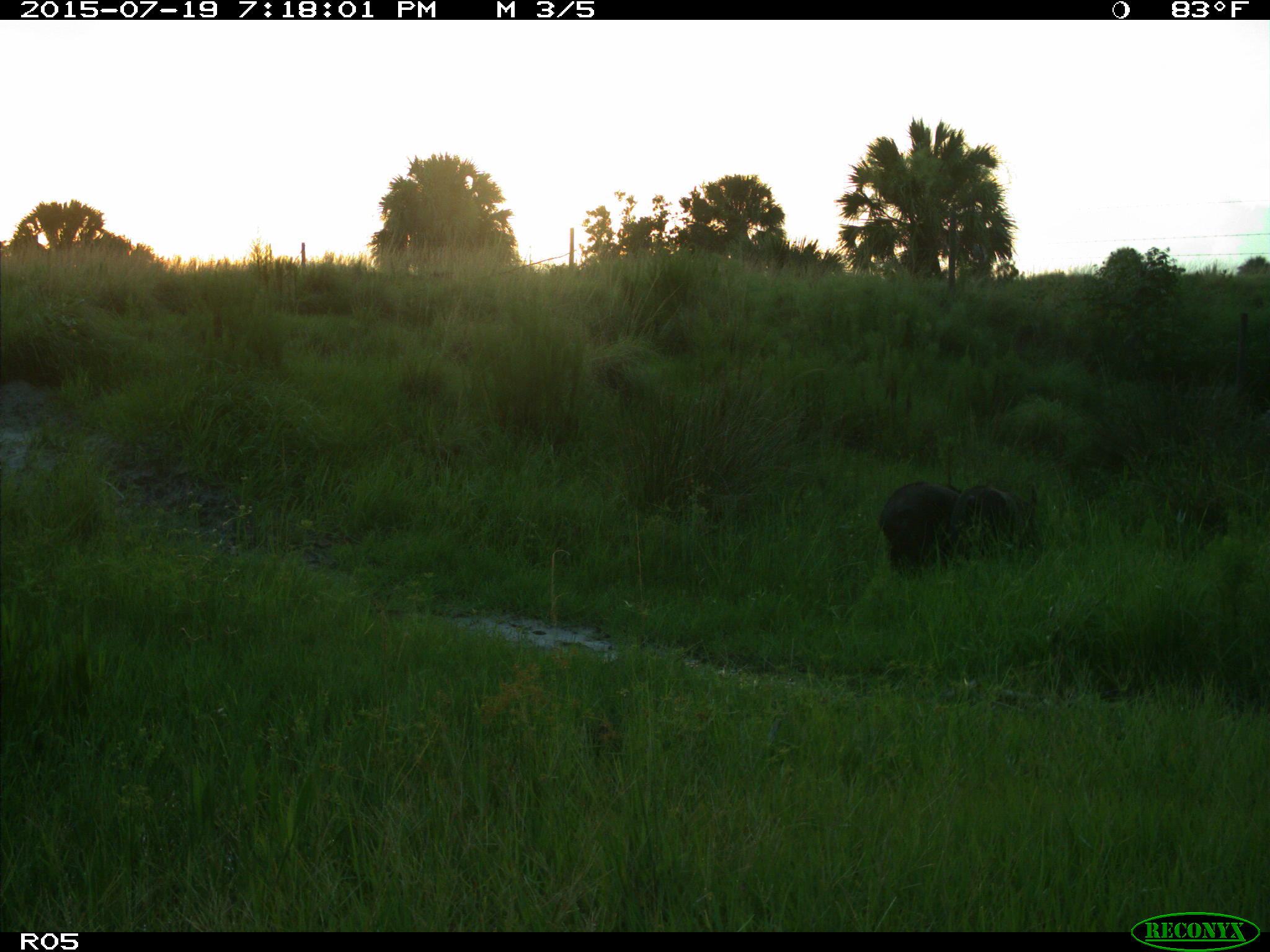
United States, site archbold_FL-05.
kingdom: Animalia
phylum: Chordata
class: Mammalia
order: Artiodactyla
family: Suidae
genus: Sus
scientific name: Sus scrofa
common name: wild boar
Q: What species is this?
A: Sus scrofa (wild boar).